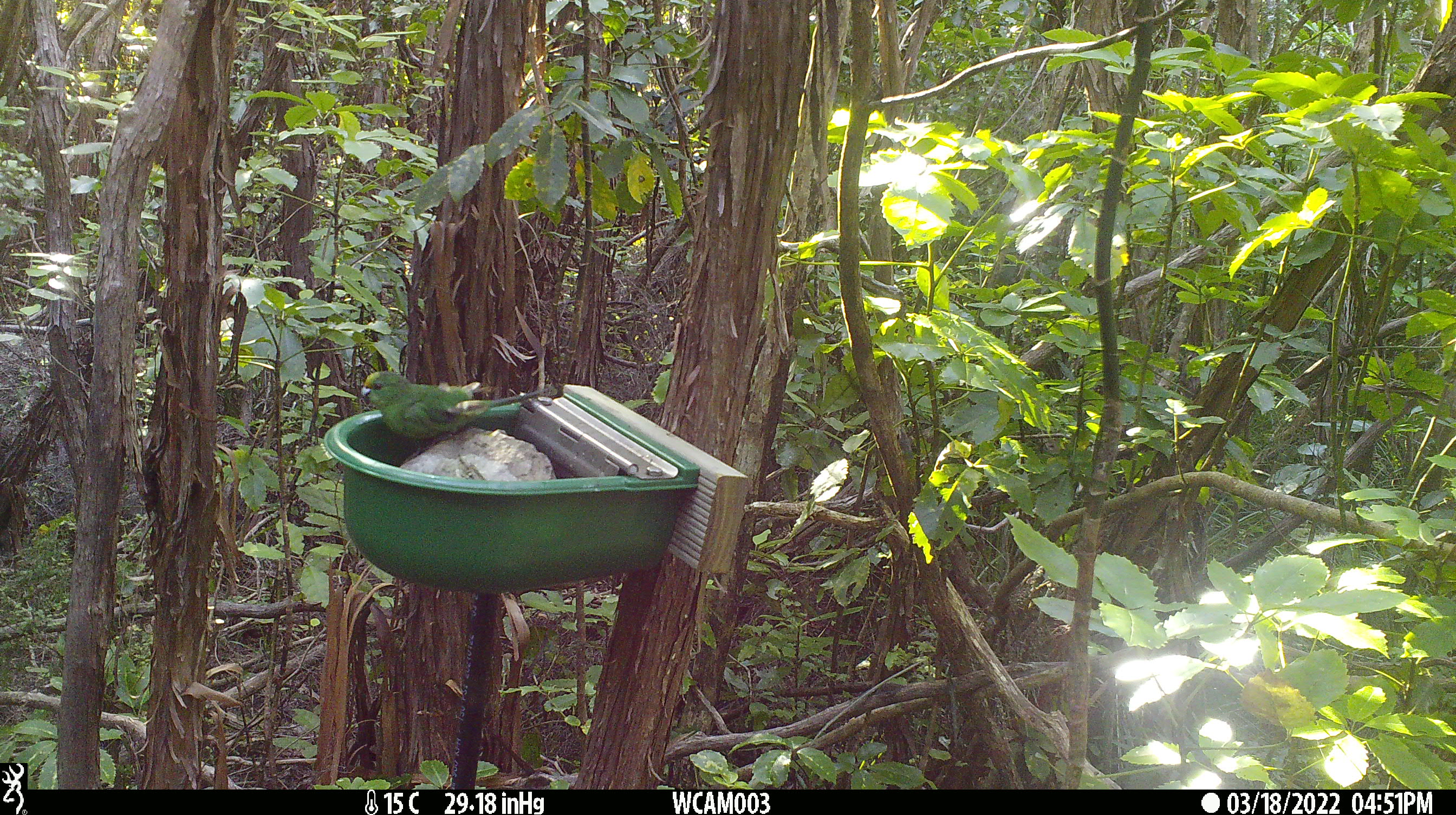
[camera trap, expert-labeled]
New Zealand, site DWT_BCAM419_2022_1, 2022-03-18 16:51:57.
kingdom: Animalia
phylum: Chordata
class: Aves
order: Psittaciformes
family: Psittaculidae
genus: Cyanoramphus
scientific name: Cyanoramphus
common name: parakeet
Parakeet (Cyanoramphus).